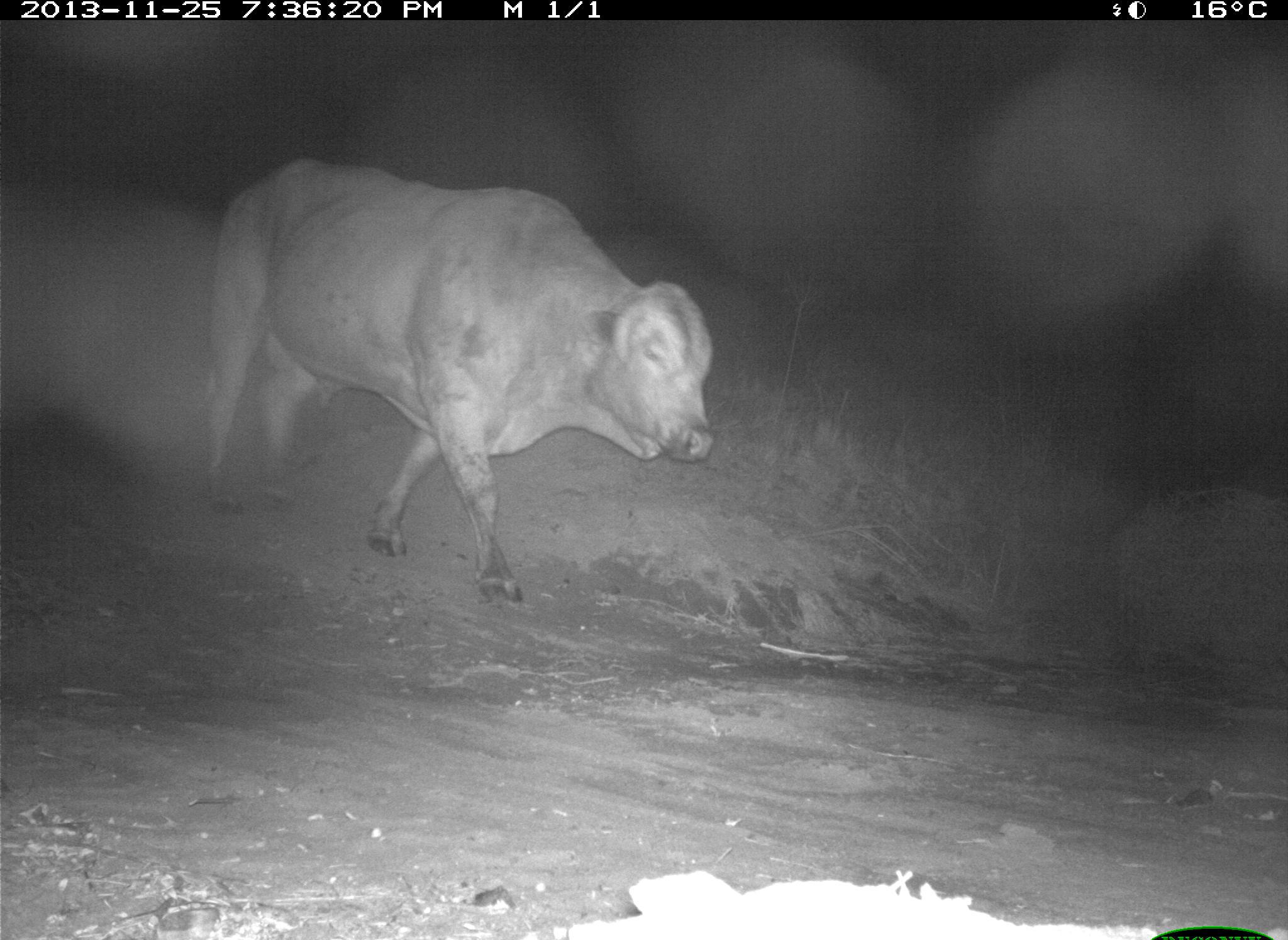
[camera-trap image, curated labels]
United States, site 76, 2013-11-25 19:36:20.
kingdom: Animalia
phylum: Chordata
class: Mammalia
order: Artiodactyla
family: Bovidae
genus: Bos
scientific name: Bos taurus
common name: cow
Cow (Bos taurus).